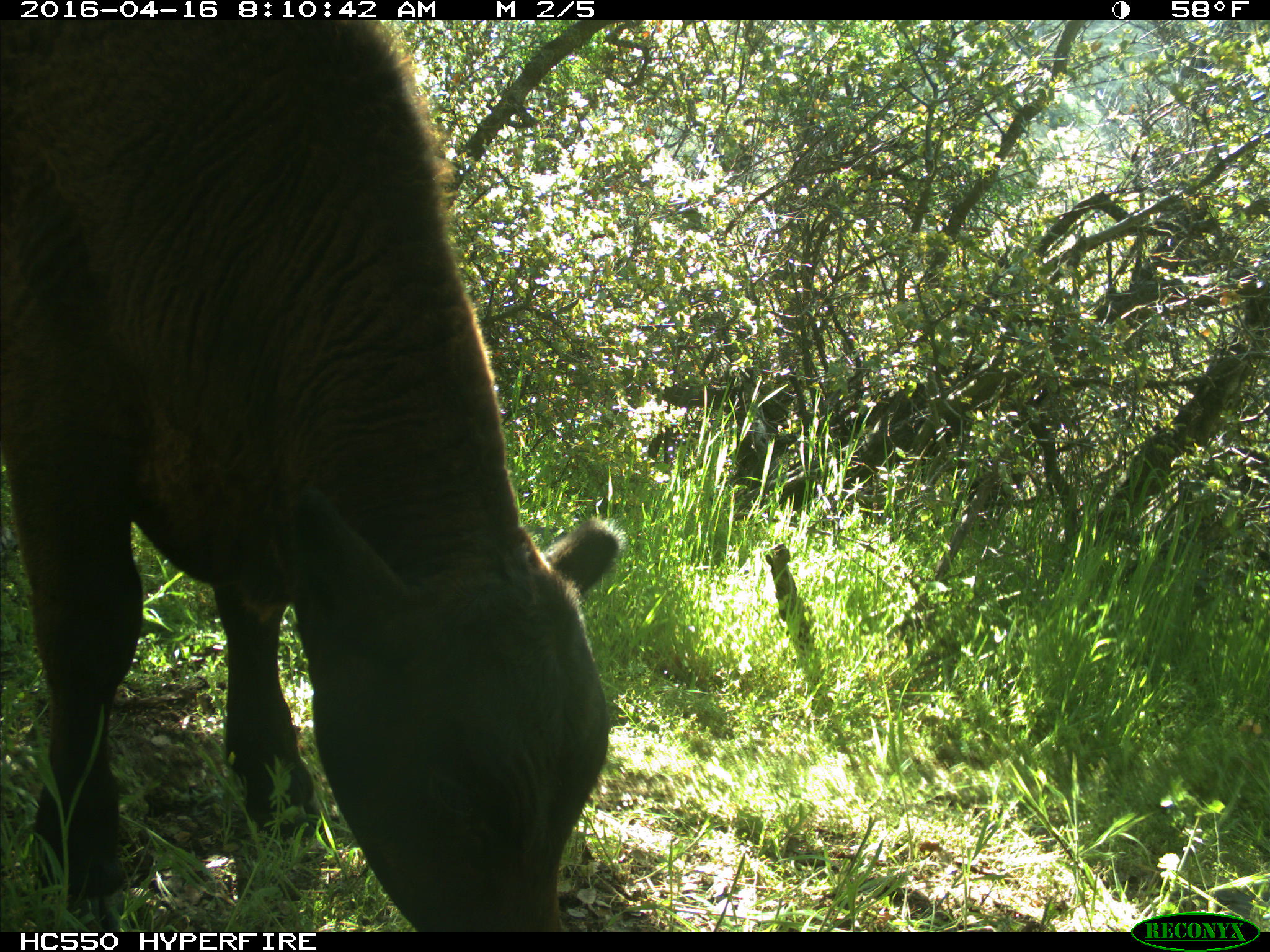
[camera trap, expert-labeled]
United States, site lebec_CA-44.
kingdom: Animalia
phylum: Chordata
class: Mammalia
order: Artiodactyla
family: Bovidae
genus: Bos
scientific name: Bos taurus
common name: domestic cow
Bos taurus (domestic cow).